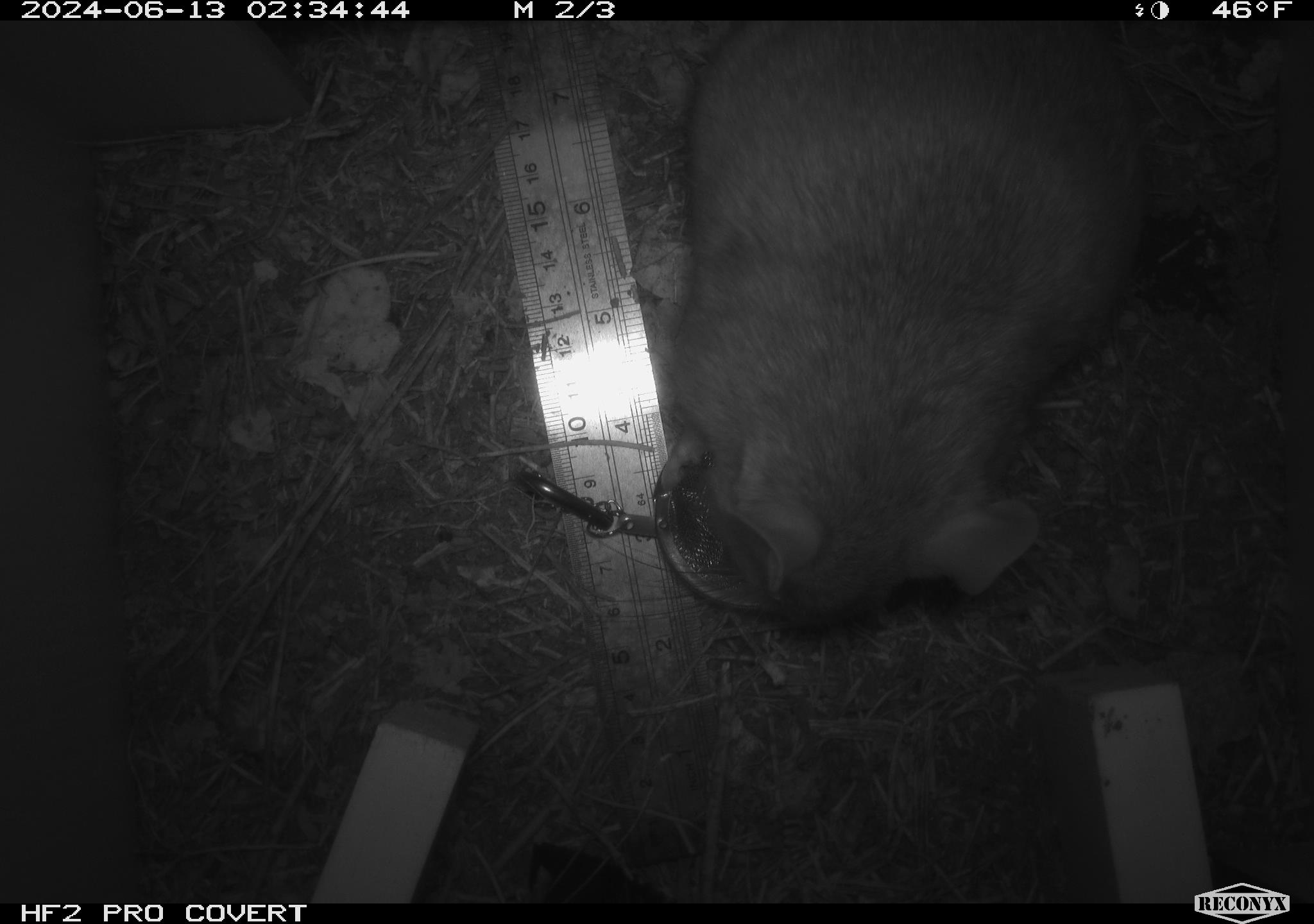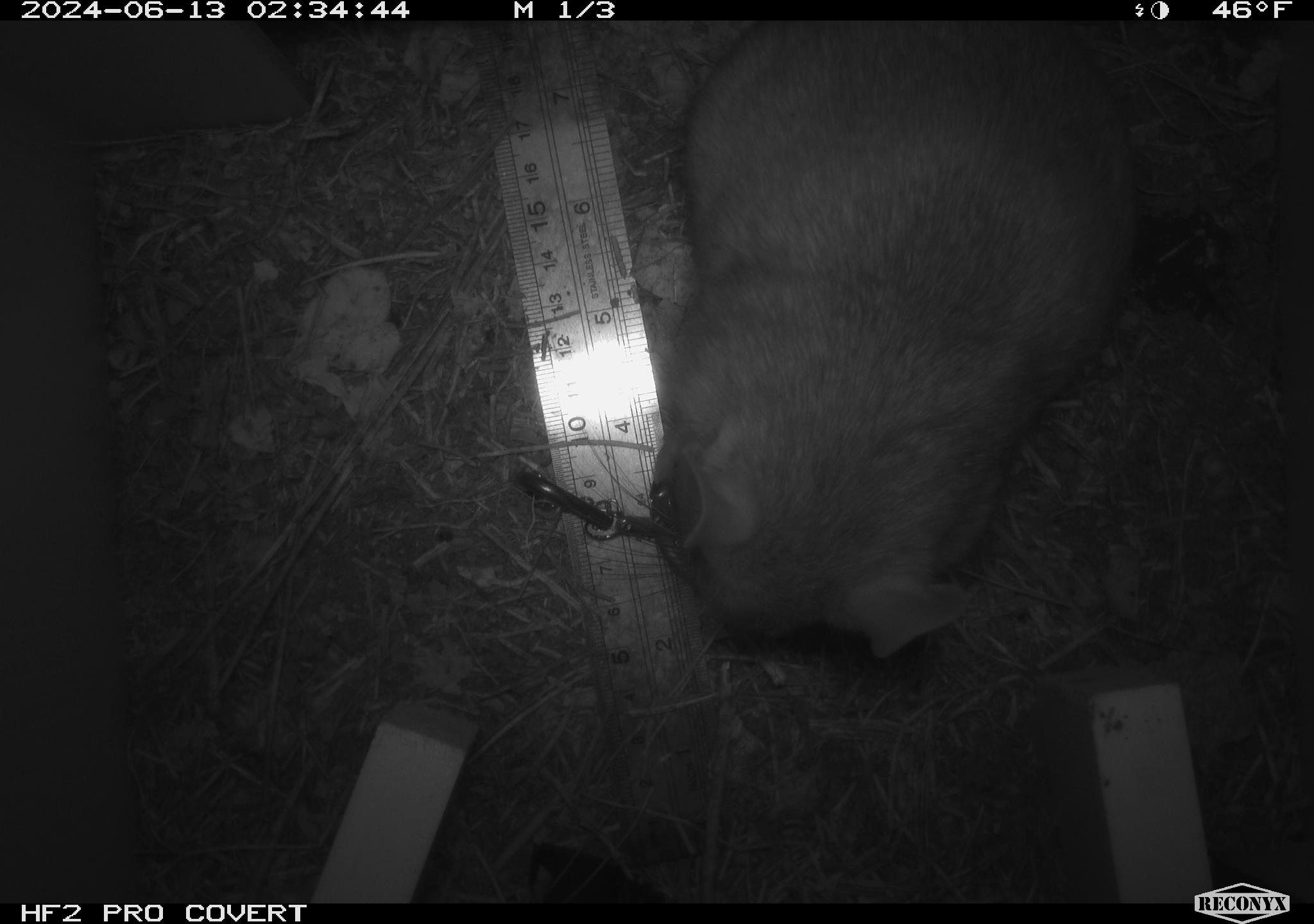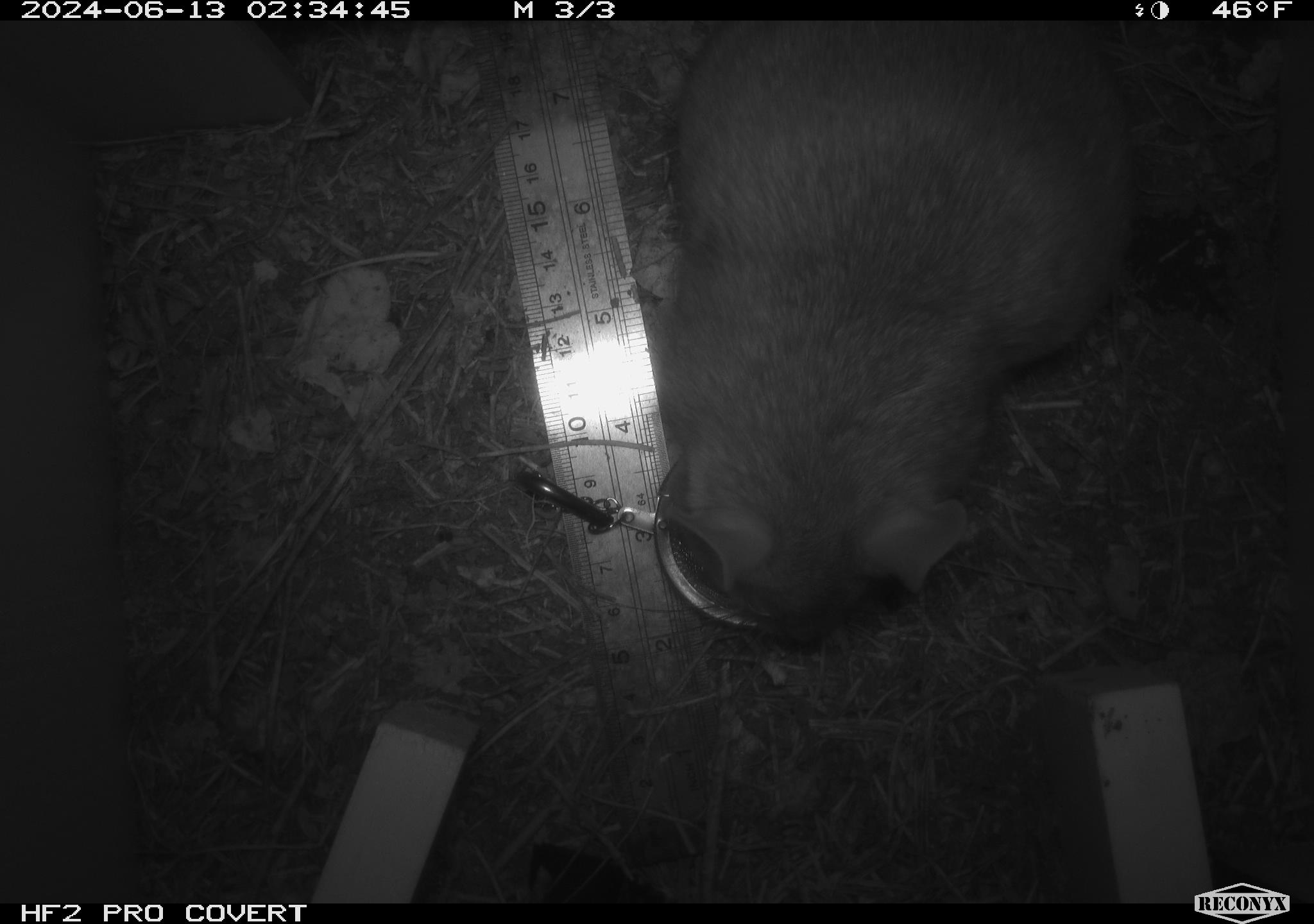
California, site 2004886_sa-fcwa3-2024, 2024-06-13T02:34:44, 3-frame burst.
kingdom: Animalia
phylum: Chordata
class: Mammalia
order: Rodentia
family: Cricetidae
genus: Neotoma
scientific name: Neotoma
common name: pack rat or woodrat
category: neotoma species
Neotoma species (pack rat or woodrat) (Neotoma).